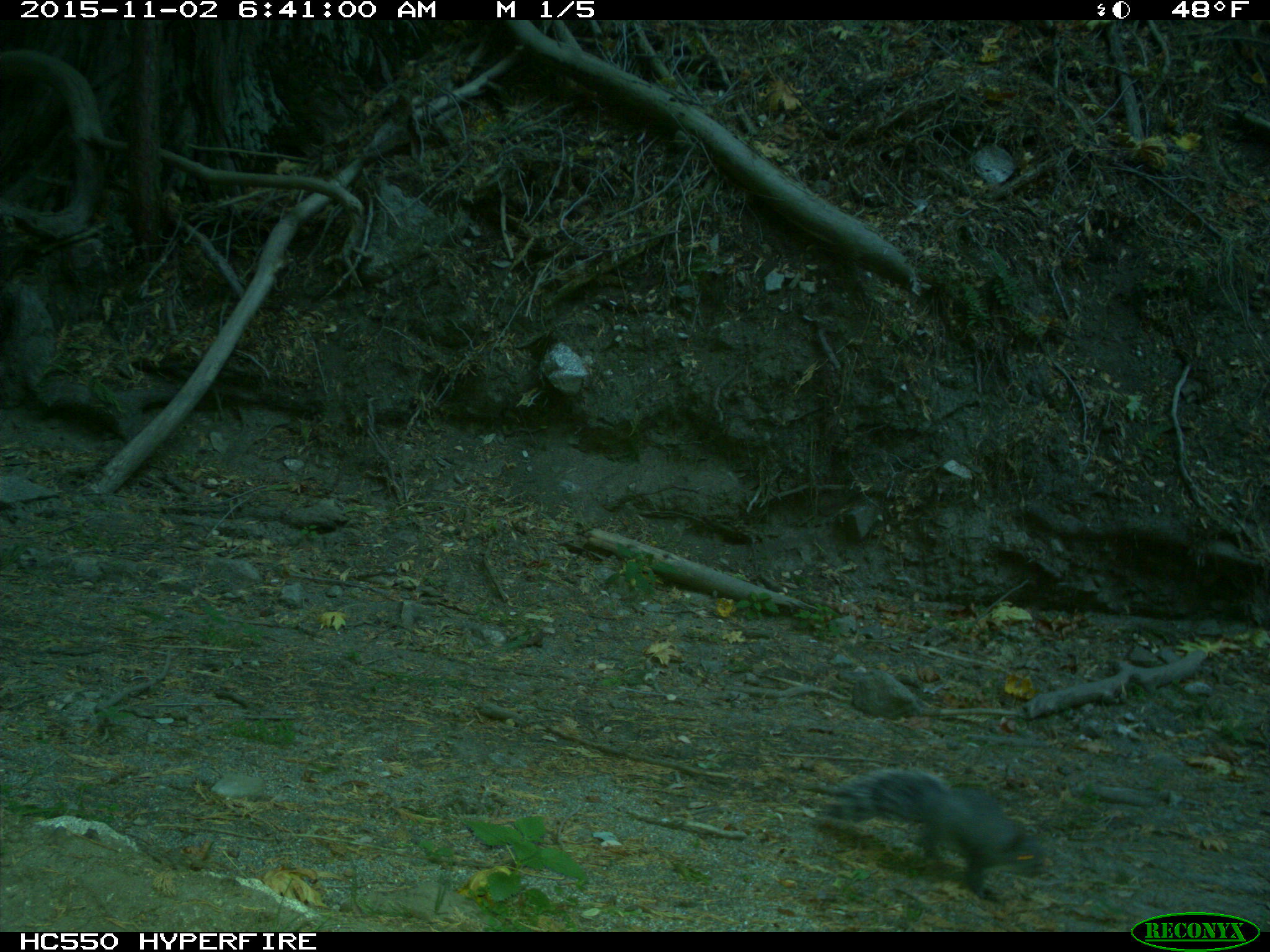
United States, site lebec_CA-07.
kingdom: Animalia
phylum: Chordata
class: Mammalia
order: Rodentia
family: Sciuridae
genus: Sciurus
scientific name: Sciurus carolinensis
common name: eastern gray squirrel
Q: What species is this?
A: Sciurus carolinensis (eastern gray squirrel).